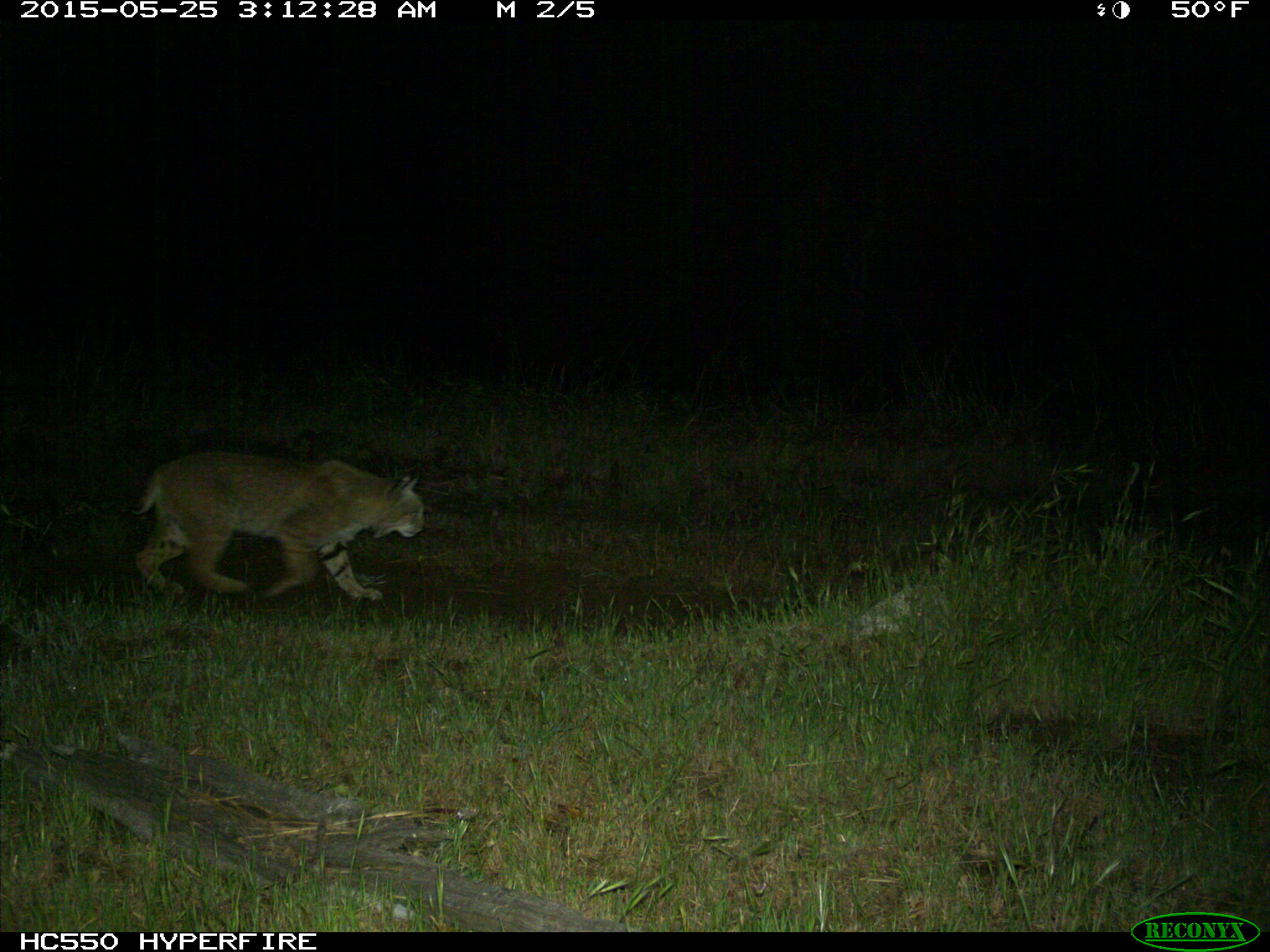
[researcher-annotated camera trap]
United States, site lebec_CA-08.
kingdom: Animalia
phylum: Chordata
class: Mammalia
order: Carnivora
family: Felidae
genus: Lynx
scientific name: Lynx rufus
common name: bobcat